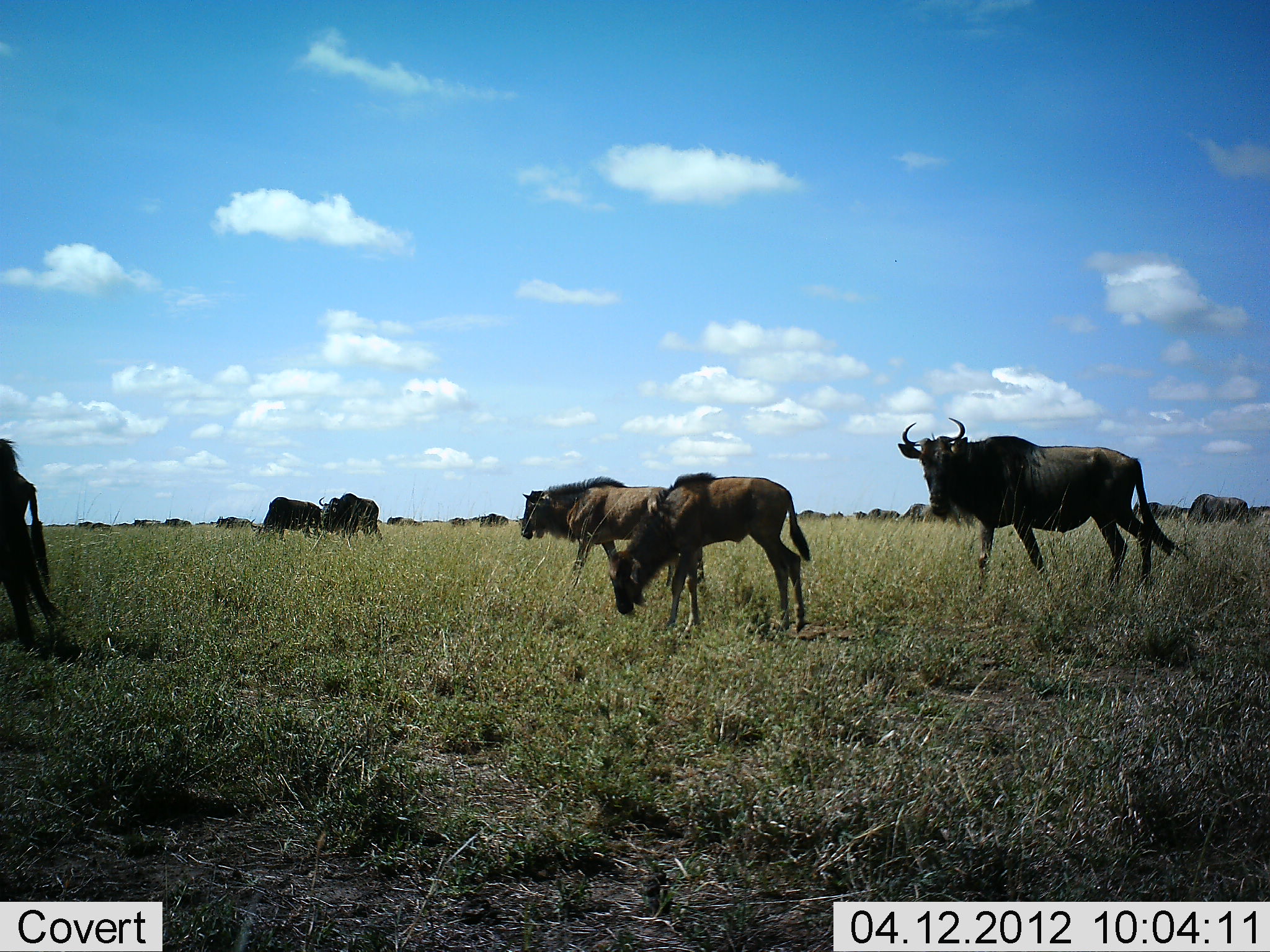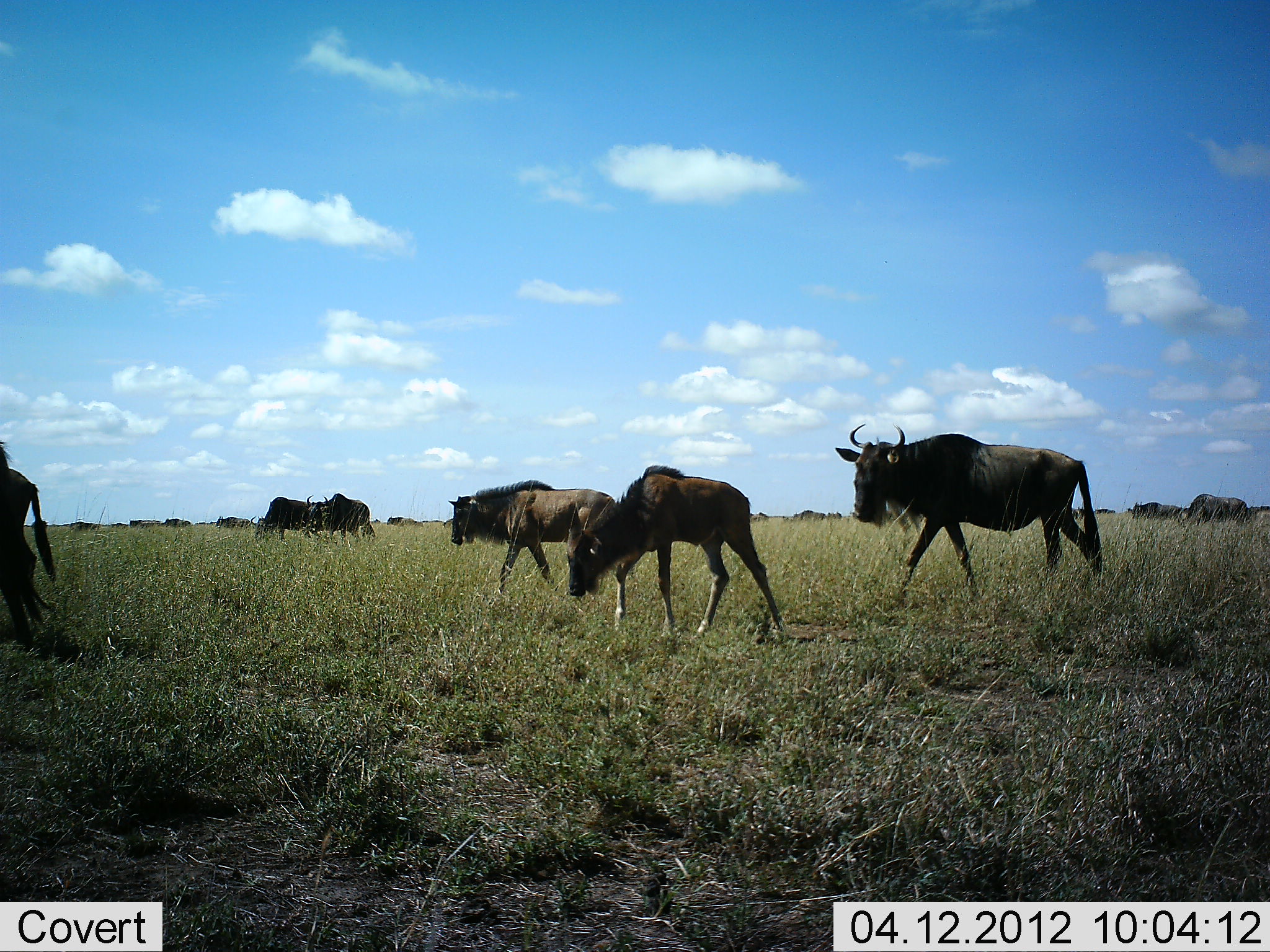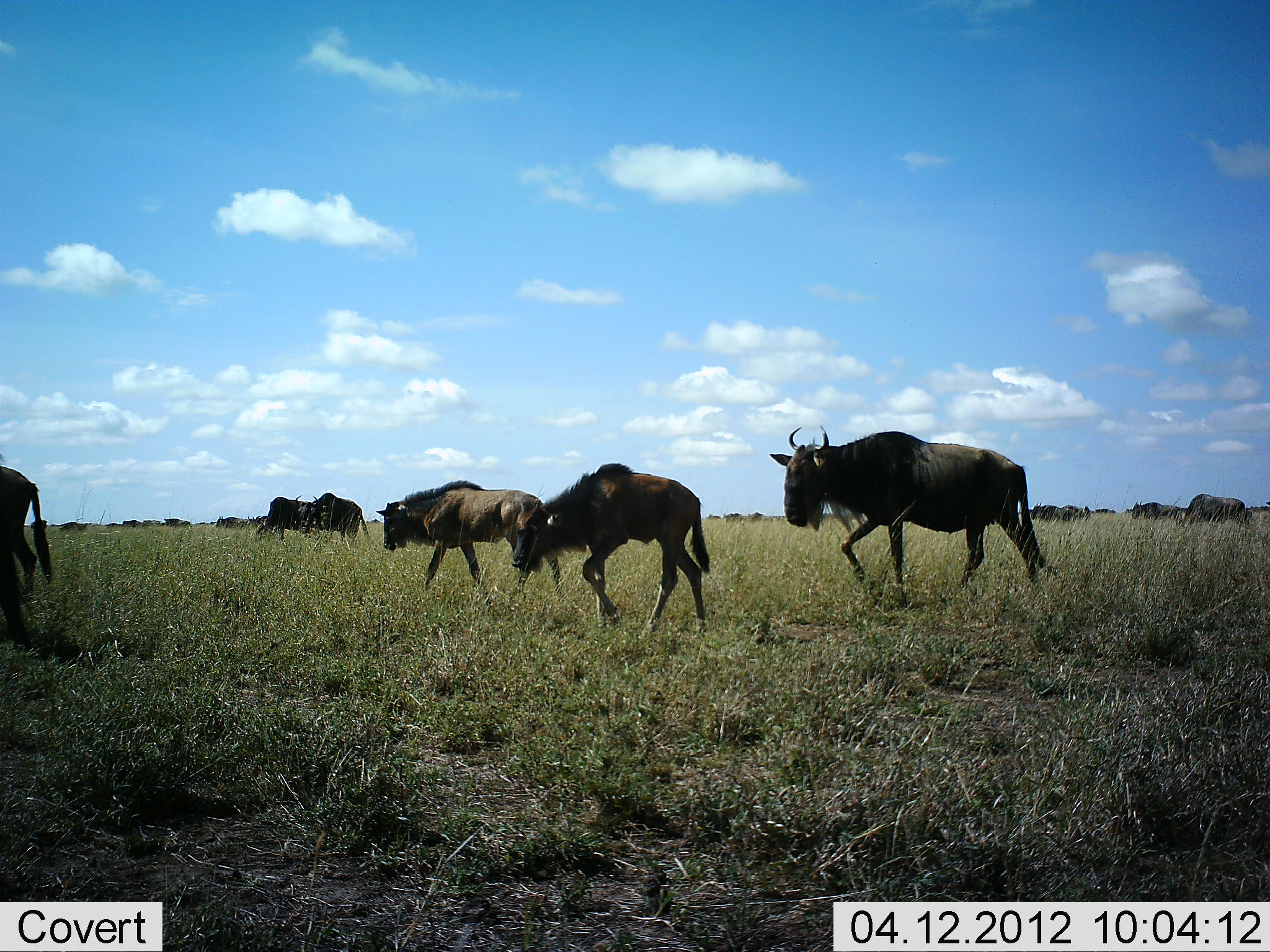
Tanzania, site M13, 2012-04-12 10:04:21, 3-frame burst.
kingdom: Animalia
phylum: Chordata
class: Mammalia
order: Artiodactyla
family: Bovidae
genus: Connochaetes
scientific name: Connochaetes taurinus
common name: blue wildebeest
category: wildebeest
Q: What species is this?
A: Wildebeest (blue wildebeest) (Connochaetes taurinus).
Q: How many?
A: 11-50.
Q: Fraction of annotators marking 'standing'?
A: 20%.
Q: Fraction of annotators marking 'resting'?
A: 0%.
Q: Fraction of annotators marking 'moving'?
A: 100%.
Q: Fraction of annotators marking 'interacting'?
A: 0%.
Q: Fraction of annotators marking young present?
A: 70%.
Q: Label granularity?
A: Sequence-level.